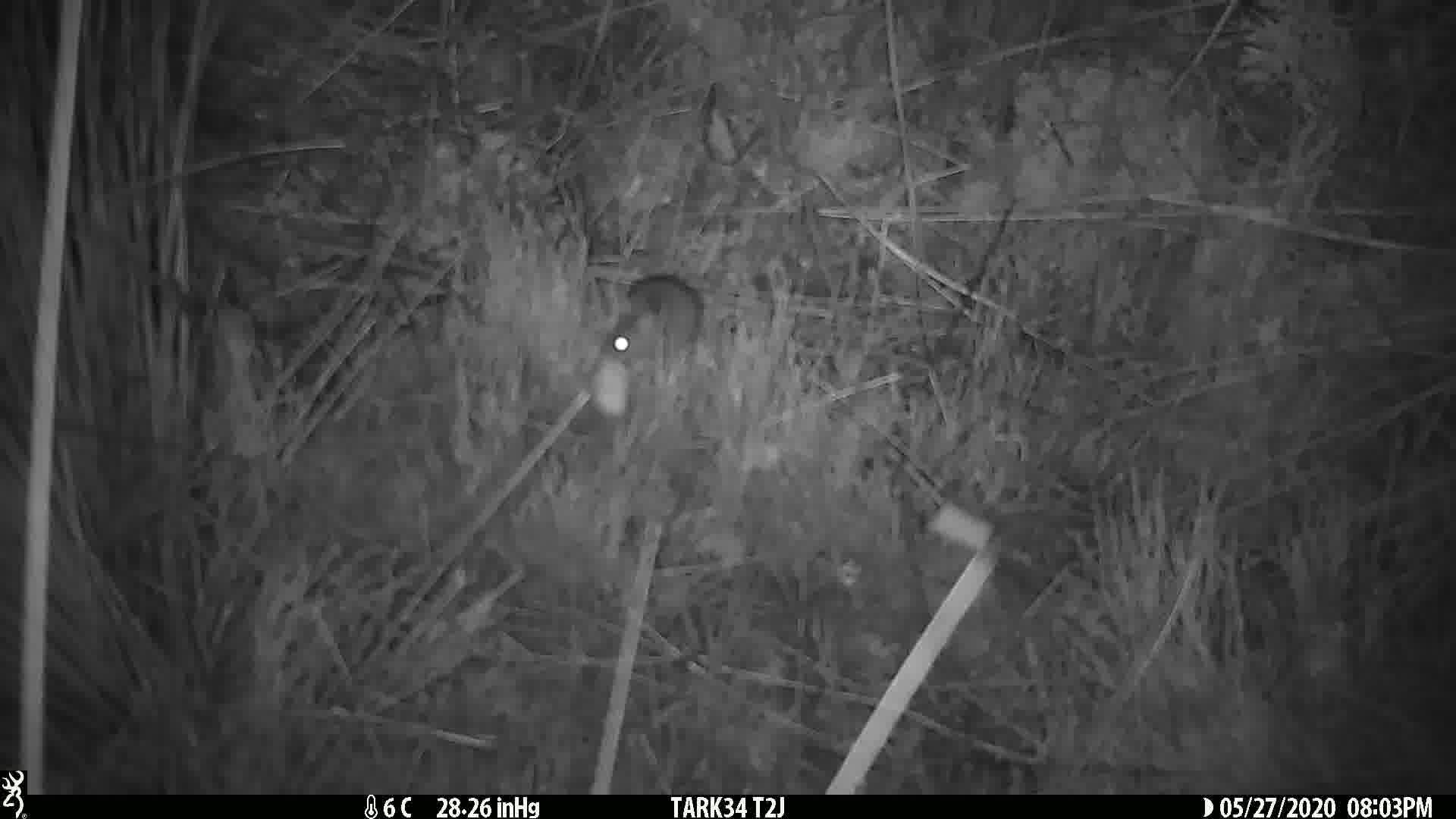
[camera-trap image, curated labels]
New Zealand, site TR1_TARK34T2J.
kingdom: Animalia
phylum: Chordata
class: Mammalia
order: Rodentia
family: Muridae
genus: Mus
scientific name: Mus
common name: mouse